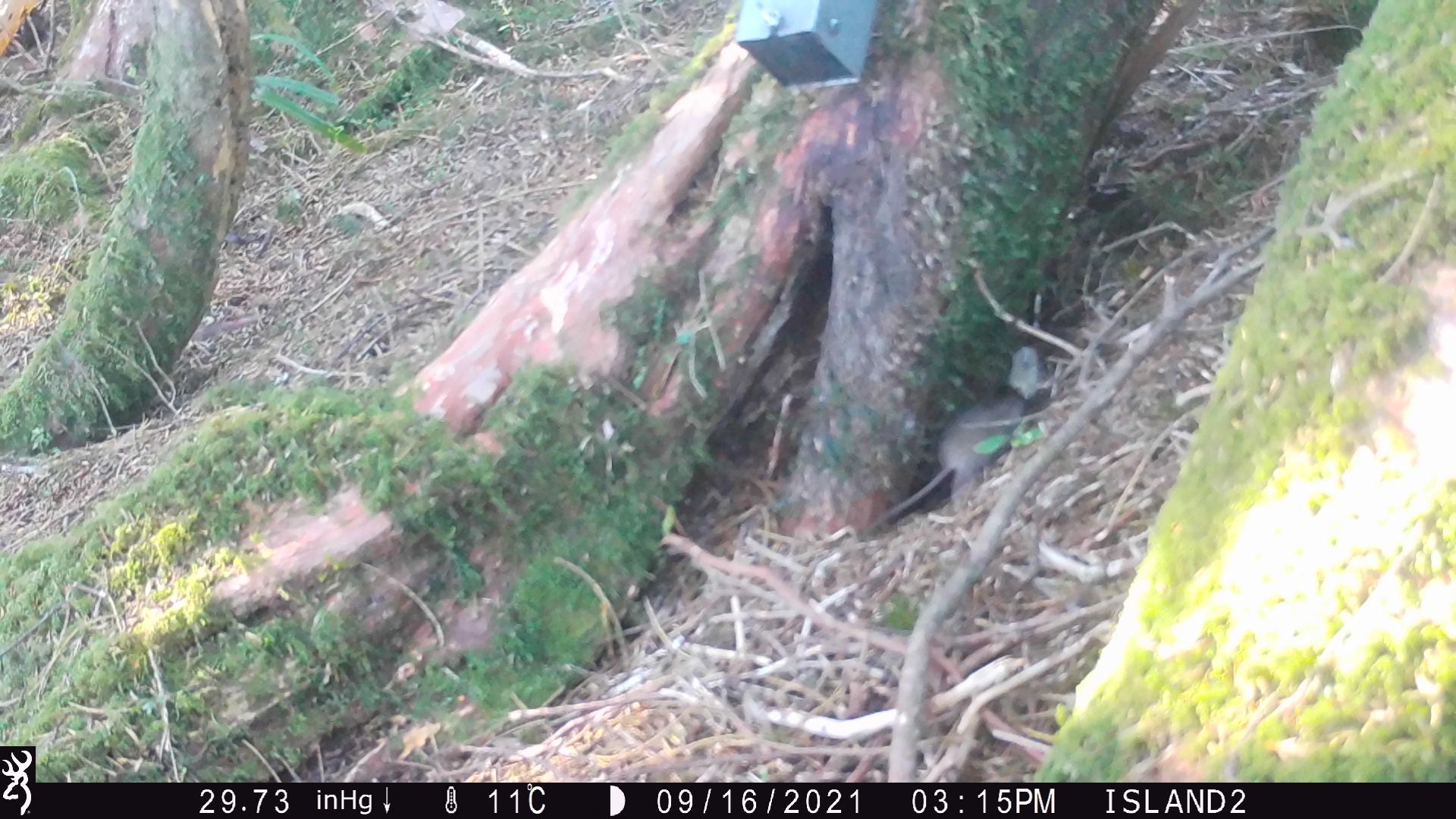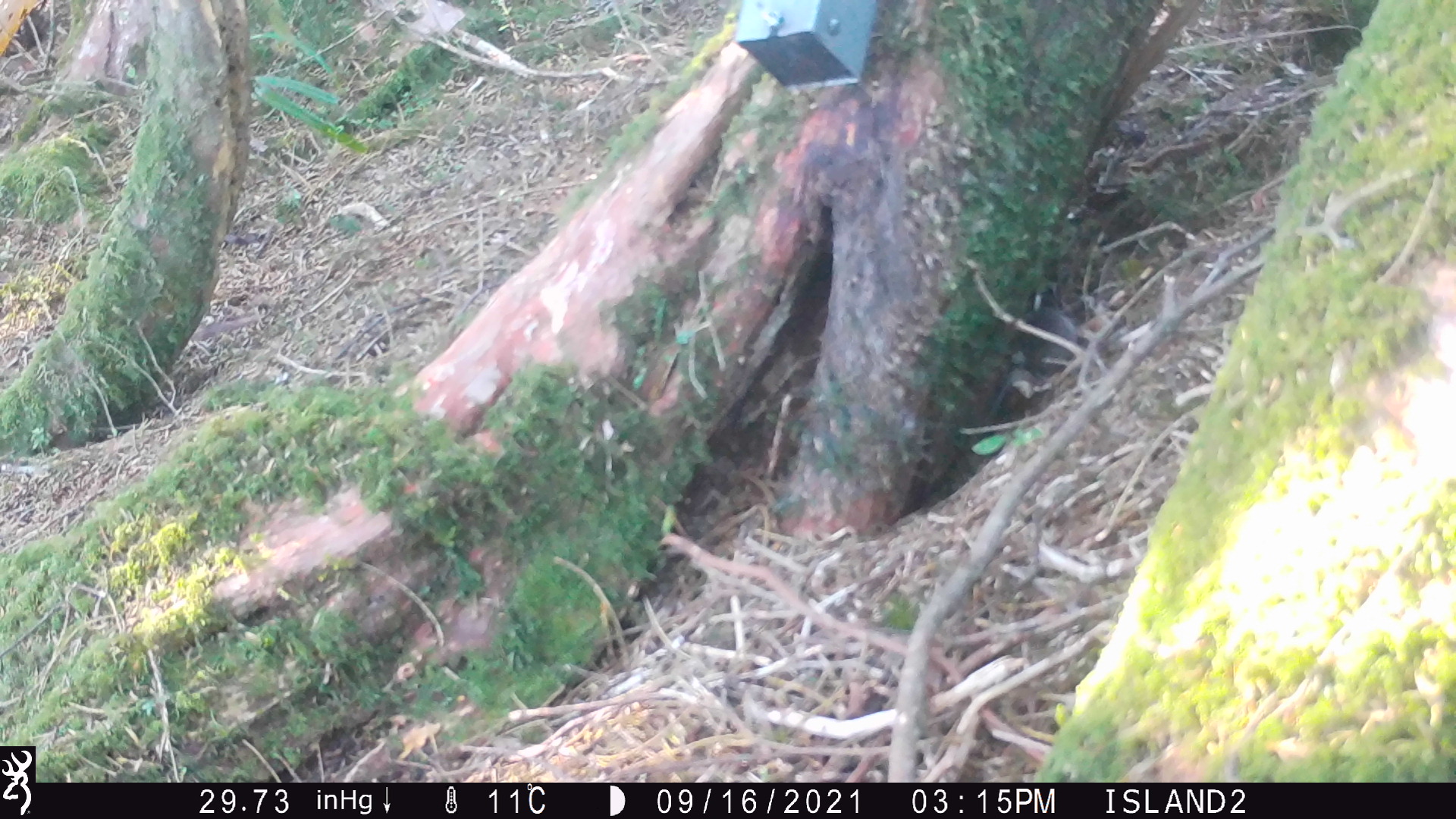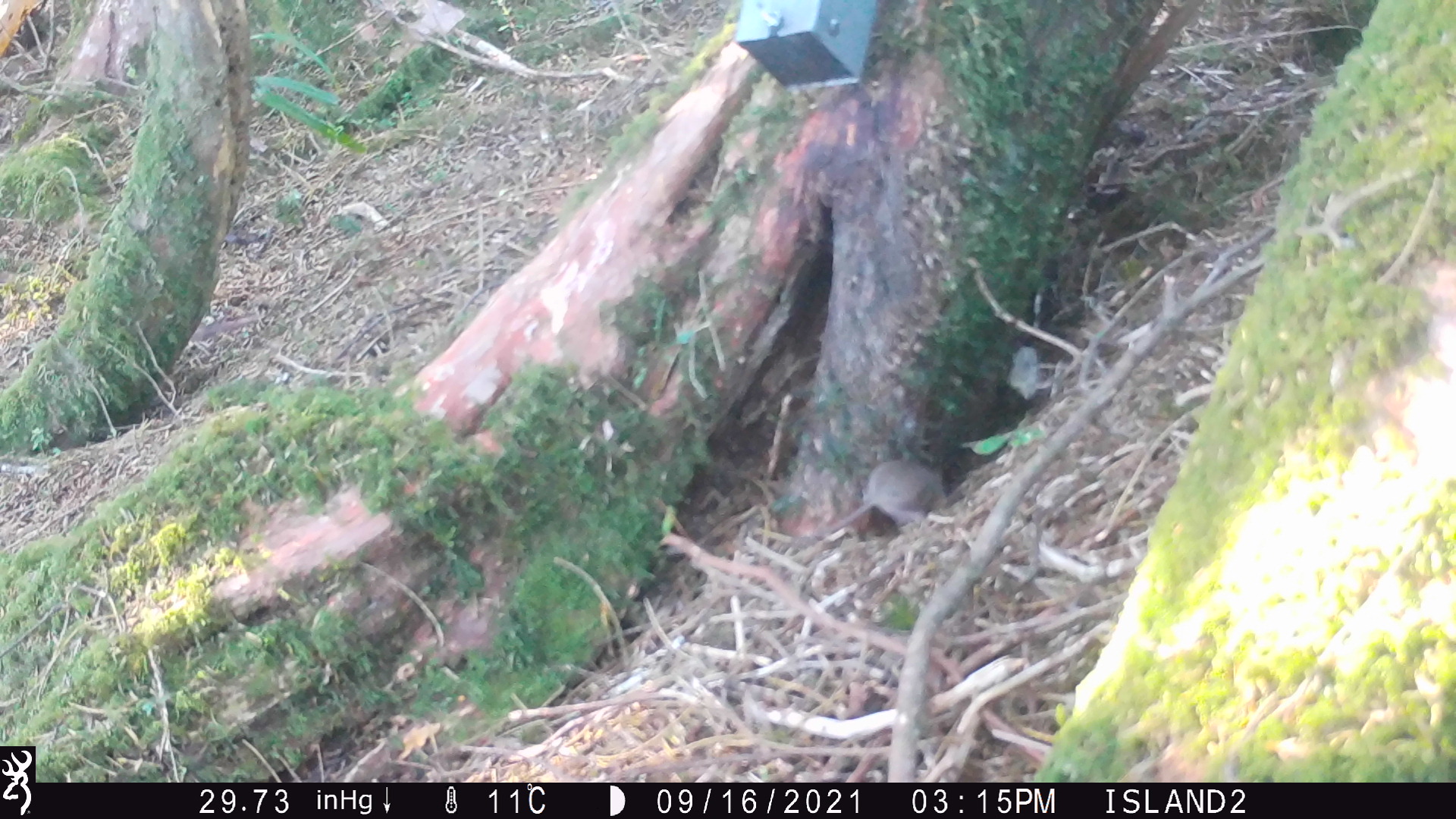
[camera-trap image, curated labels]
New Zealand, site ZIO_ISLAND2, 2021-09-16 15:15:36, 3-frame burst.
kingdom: Animalia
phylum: Chordata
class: Mammalia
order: Rodentia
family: Muridae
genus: Mus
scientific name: Mus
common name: mouse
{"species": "mouse (Mus)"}